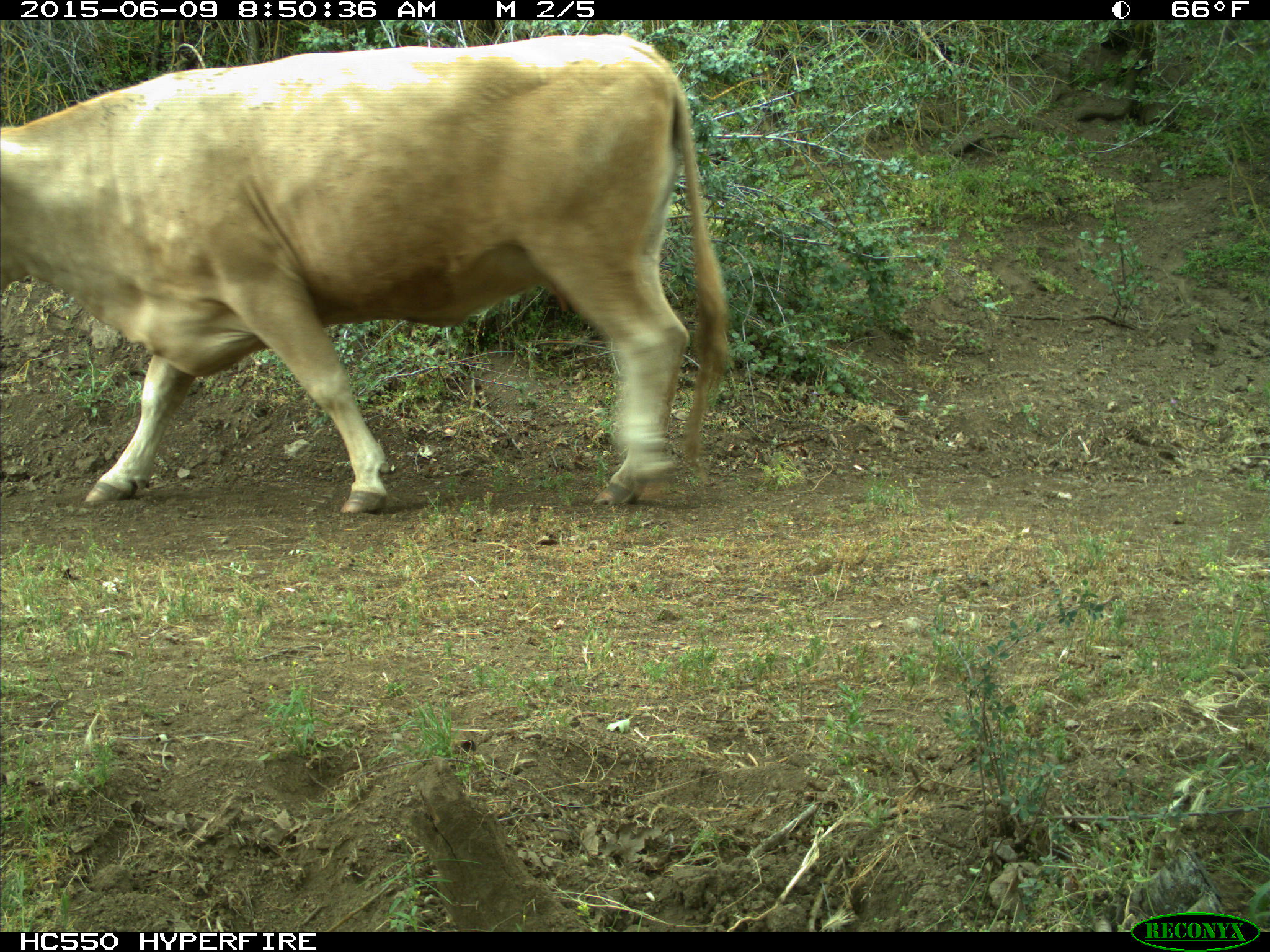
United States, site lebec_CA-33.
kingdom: Animalia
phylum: Chordata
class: Mammalia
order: Artiodactyla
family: Bovidae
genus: Bos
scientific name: Bos taurus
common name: domestic cow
Bos taurus (domestic cow).